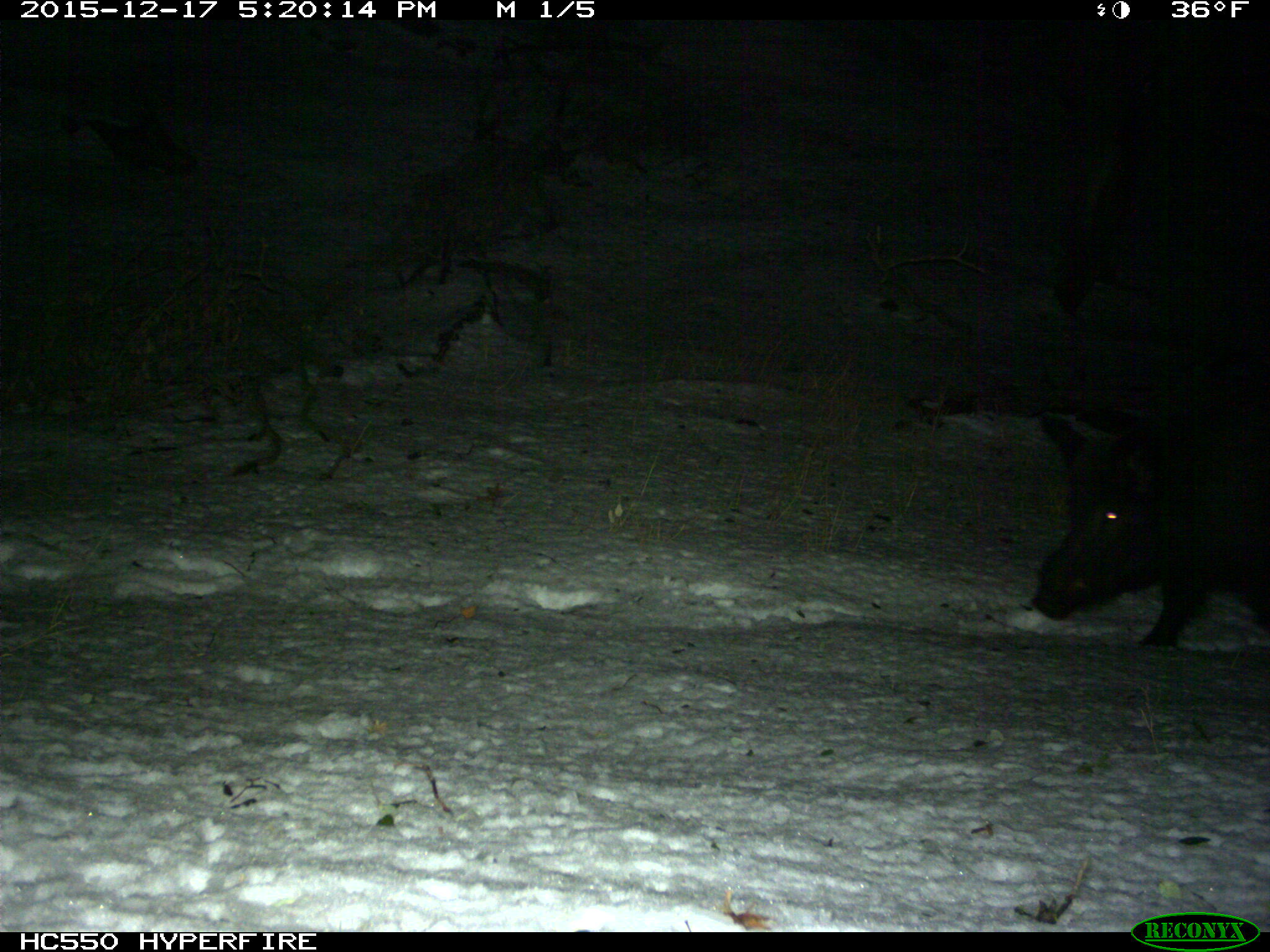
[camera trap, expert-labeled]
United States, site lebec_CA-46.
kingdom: Animalia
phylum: Chordata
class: Mammalia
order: Artiodactyla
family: Suidae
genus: Sus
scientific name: Sus scrofa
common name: wild boar